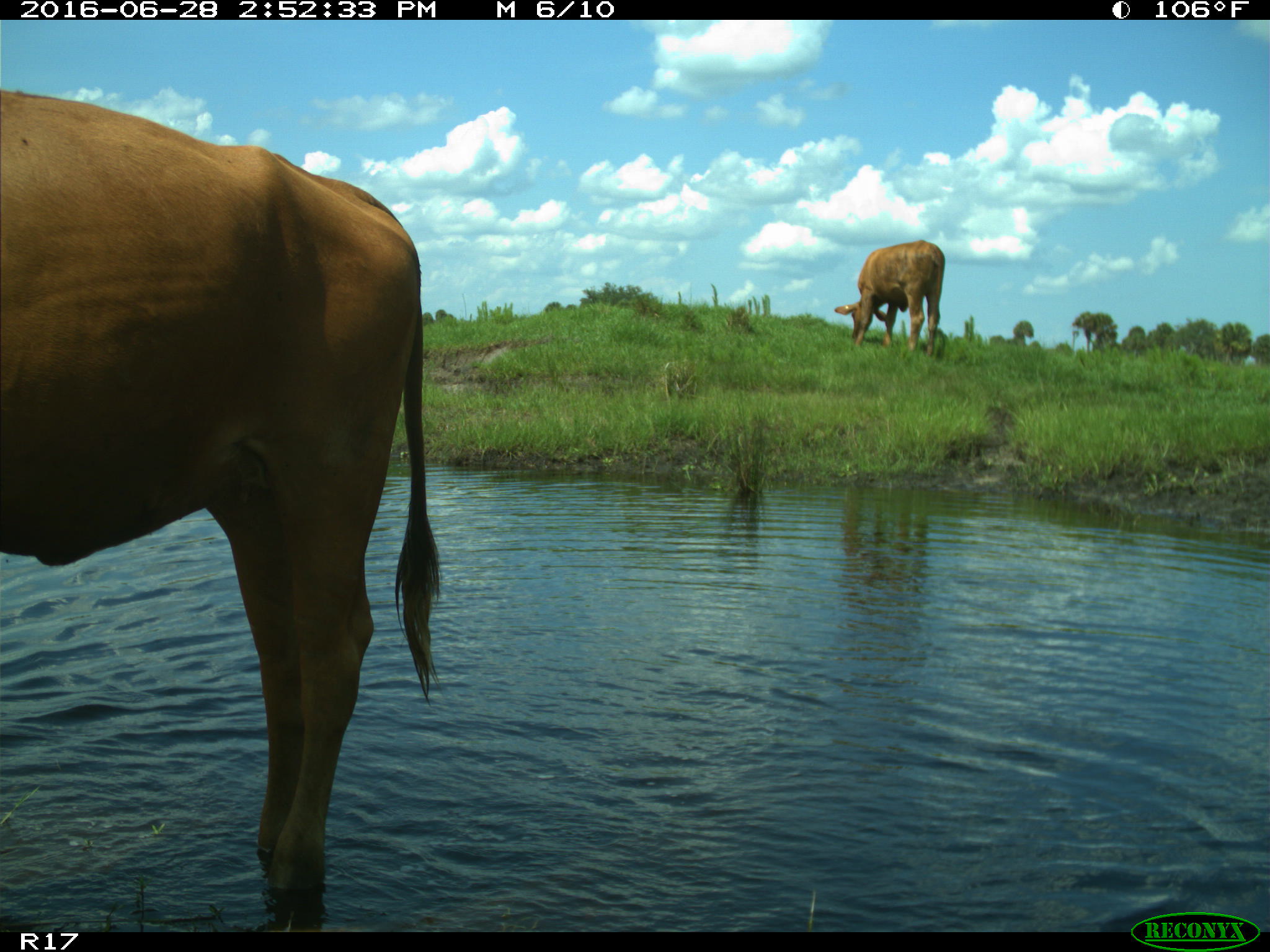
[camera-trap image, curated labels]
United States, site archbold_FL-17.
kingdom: Animalia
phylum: Chordata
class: Mammalia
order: Artiodactyla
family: Bovidae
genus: Bos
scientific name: Bos taurus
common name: domestic cow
Bos taurus (domestic cow).